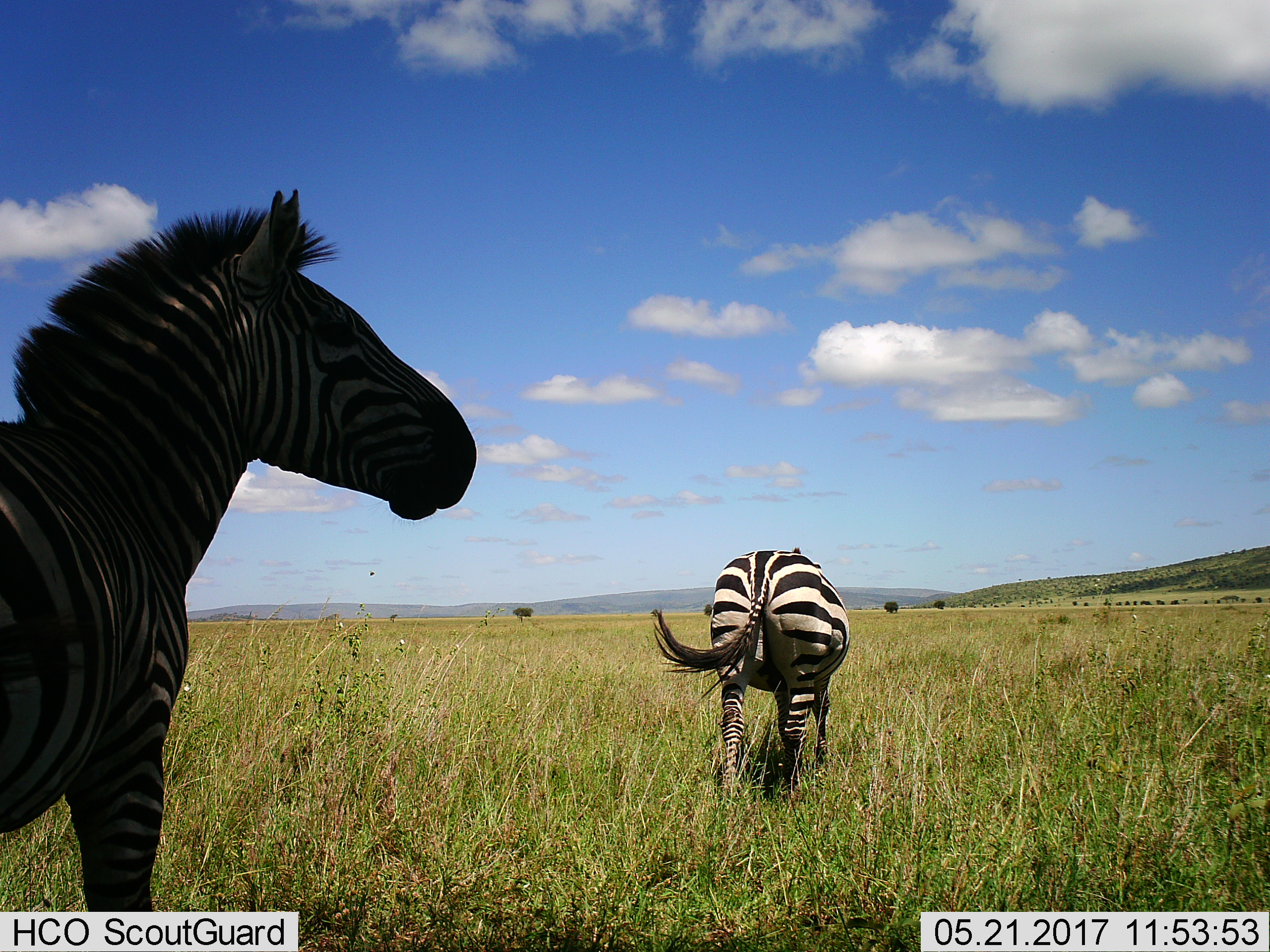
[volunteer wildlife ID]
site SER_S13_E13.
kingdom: Animalia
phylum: Chordata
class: Mammalia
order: Perissodactyla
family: Equidae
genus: Equus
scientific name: Equus quagga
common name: plains zebra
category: zebraplains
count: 2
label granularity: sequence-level